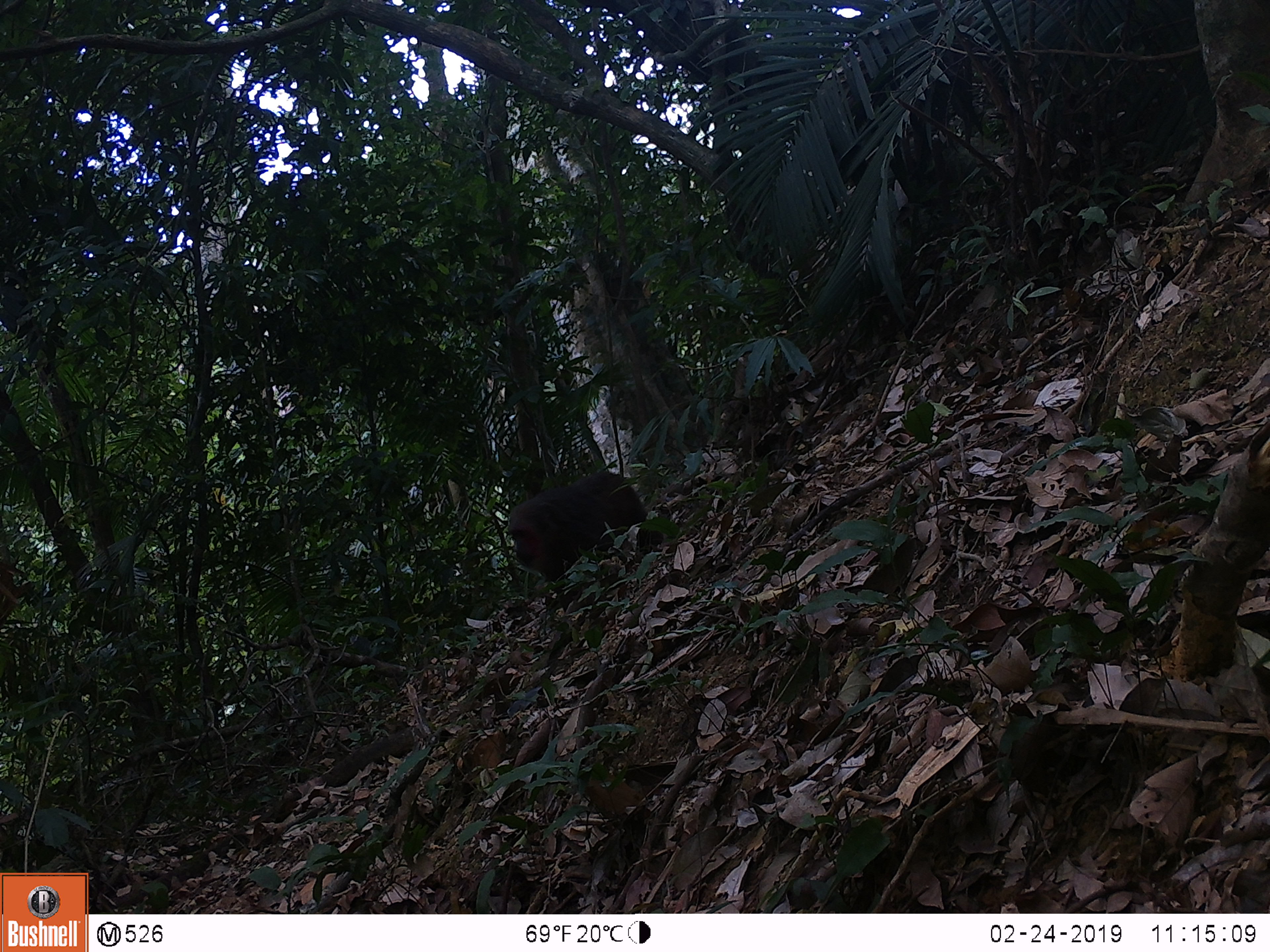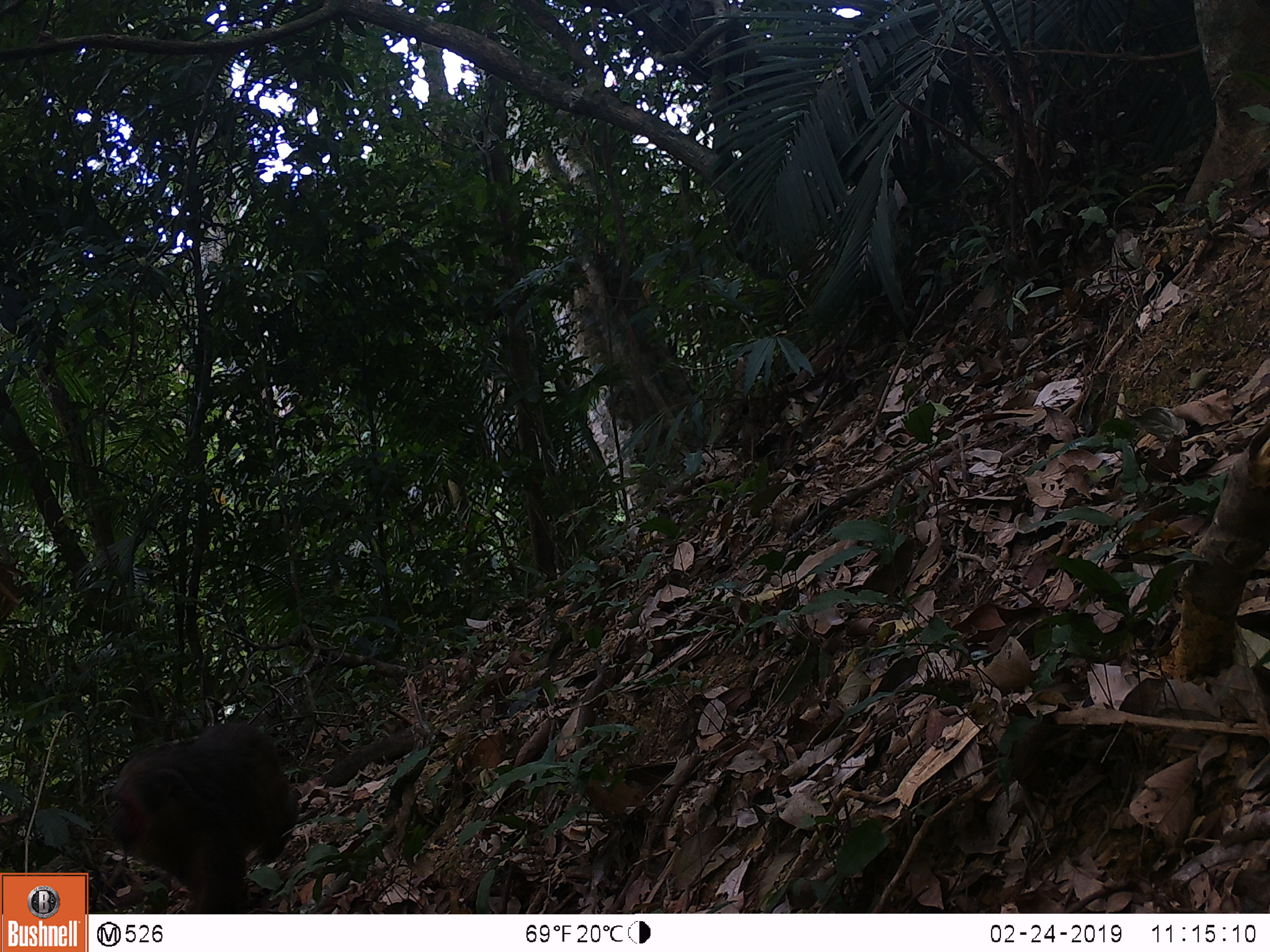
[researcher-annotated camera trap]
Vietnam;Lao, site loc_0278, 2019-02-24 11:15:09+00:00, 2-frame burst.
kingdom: Animalia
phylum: Chordata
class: Mammalia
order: Primates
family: Cercopithecidae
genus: Macaca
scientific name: Macaca arctoides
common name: stump-tailed macaque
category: stump tailed macaque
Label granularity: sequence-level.